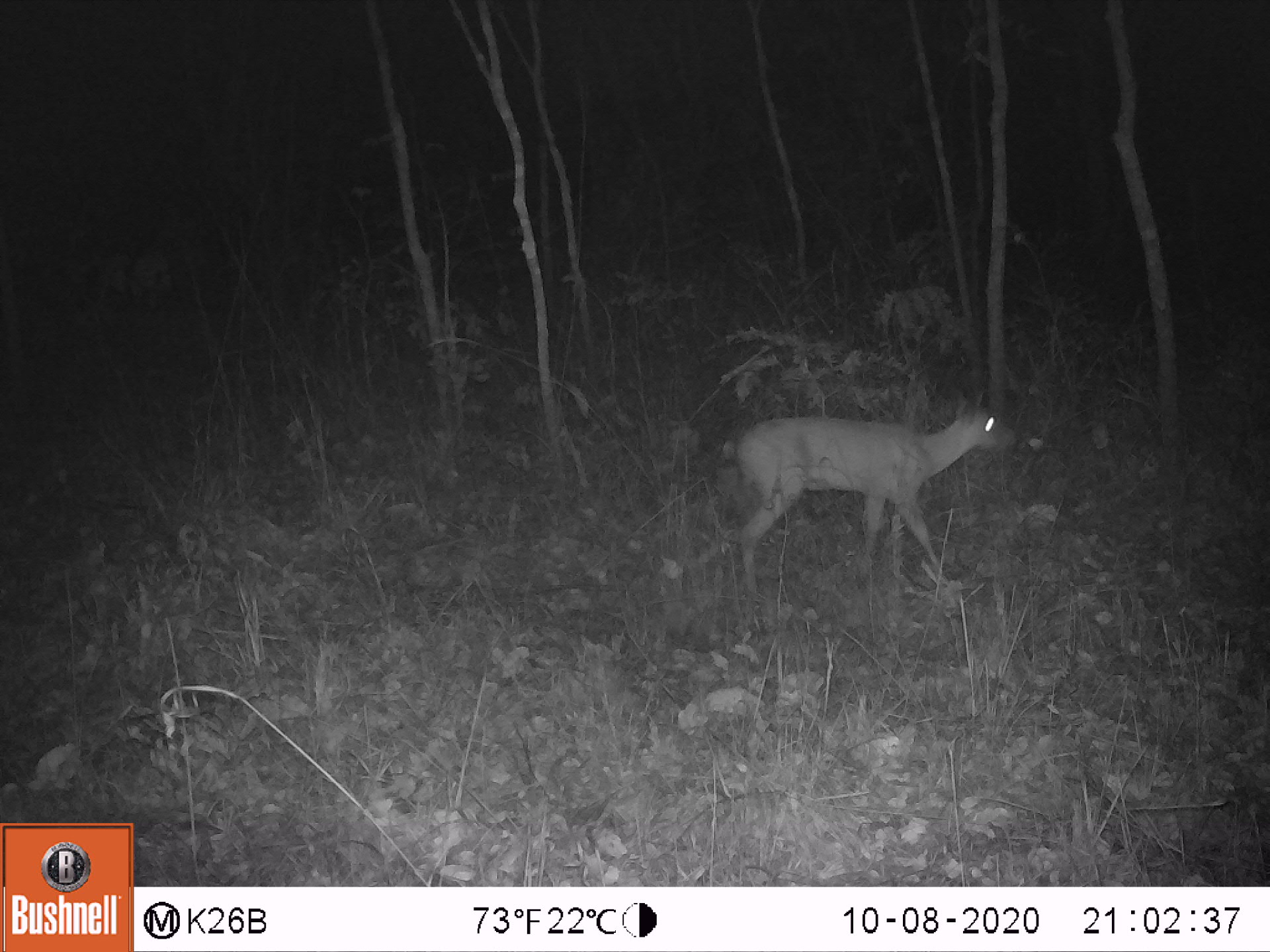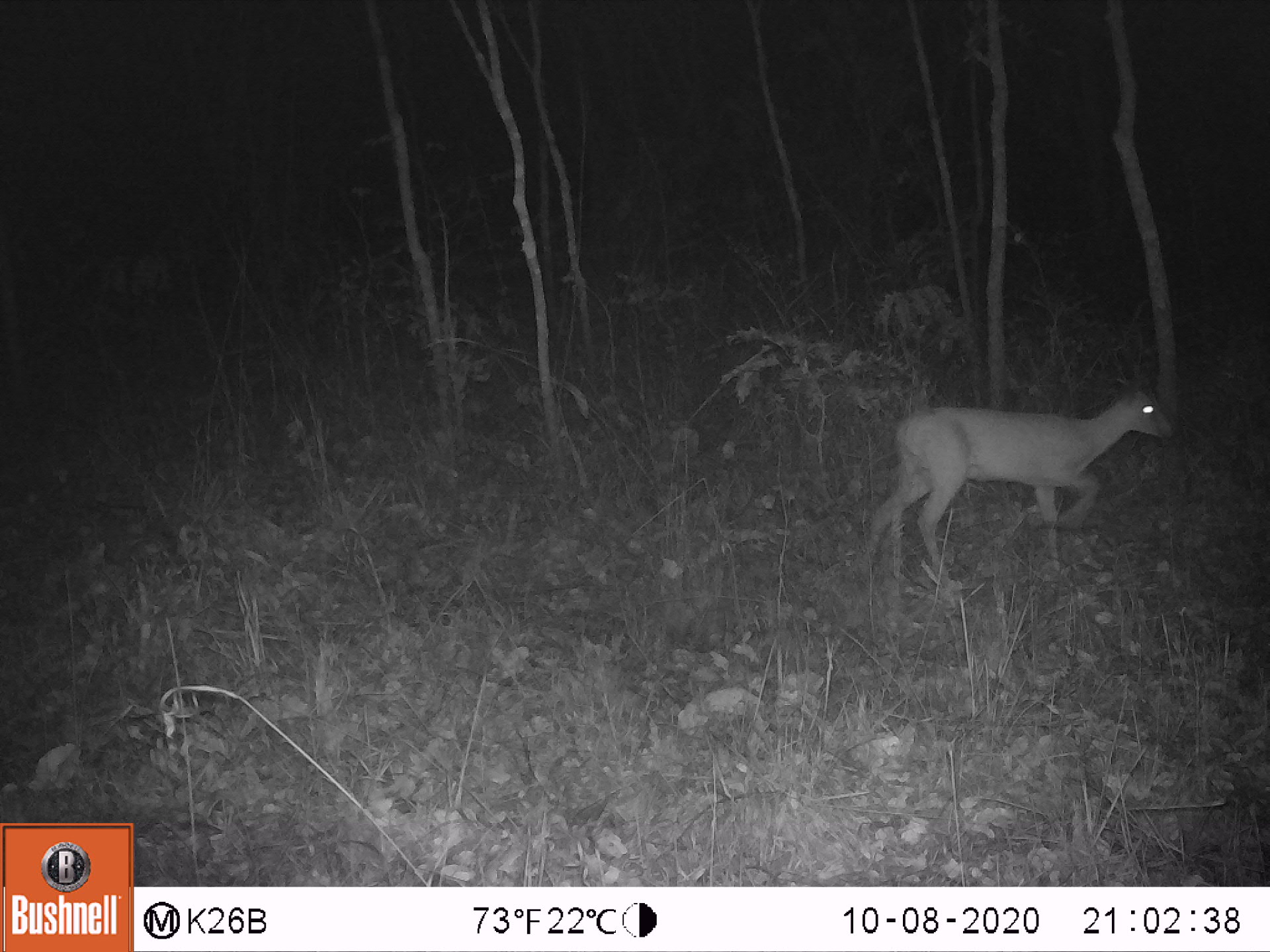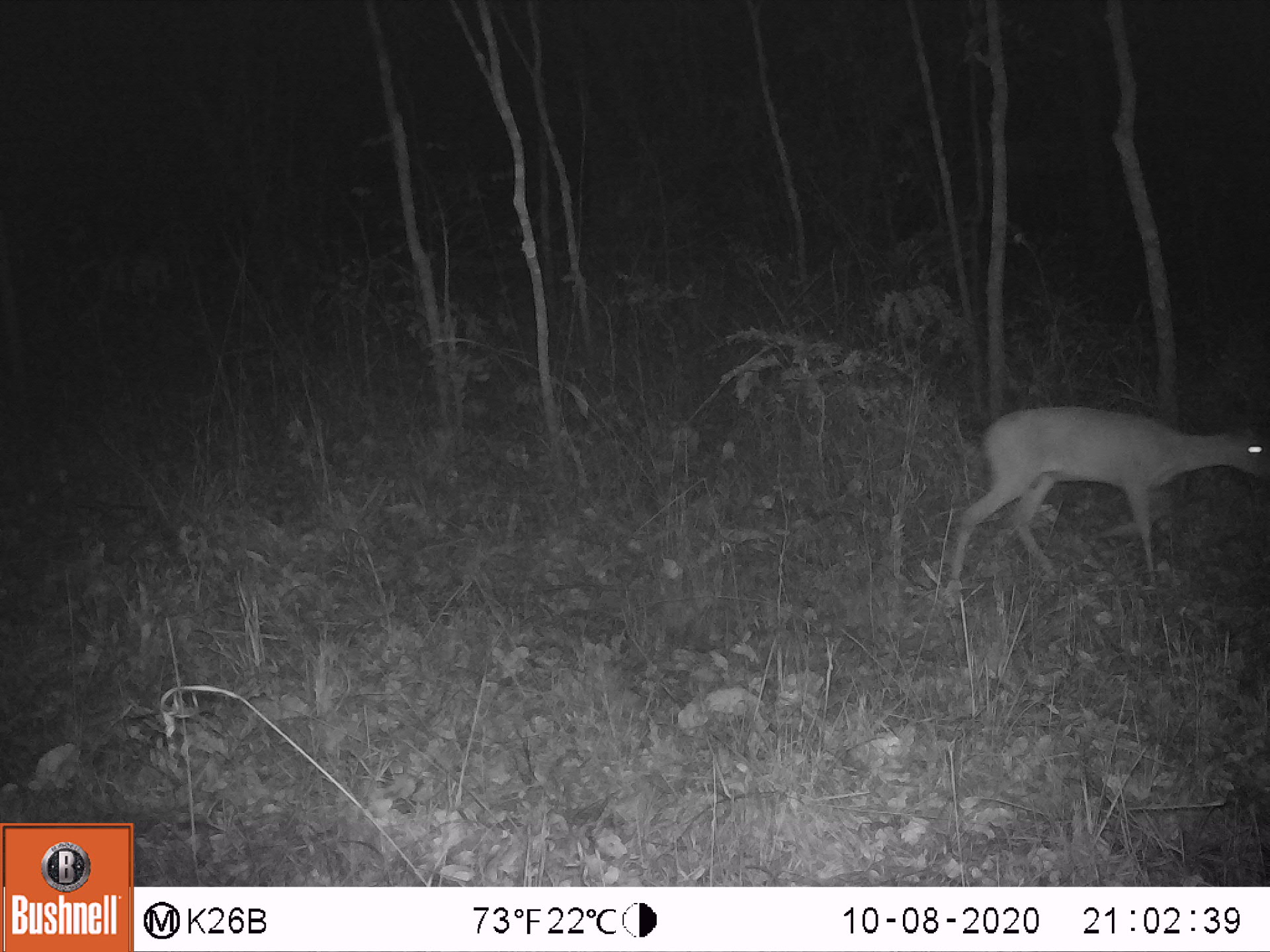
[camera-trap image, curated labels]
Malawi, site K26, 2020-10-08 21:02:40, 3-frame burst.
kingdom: Animalia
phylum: Chordata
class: Mammalia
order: Artiodactyla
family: Bovidae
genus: Sylvicapra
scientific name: Sylvicapra grimmia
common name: common duiker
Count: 1.